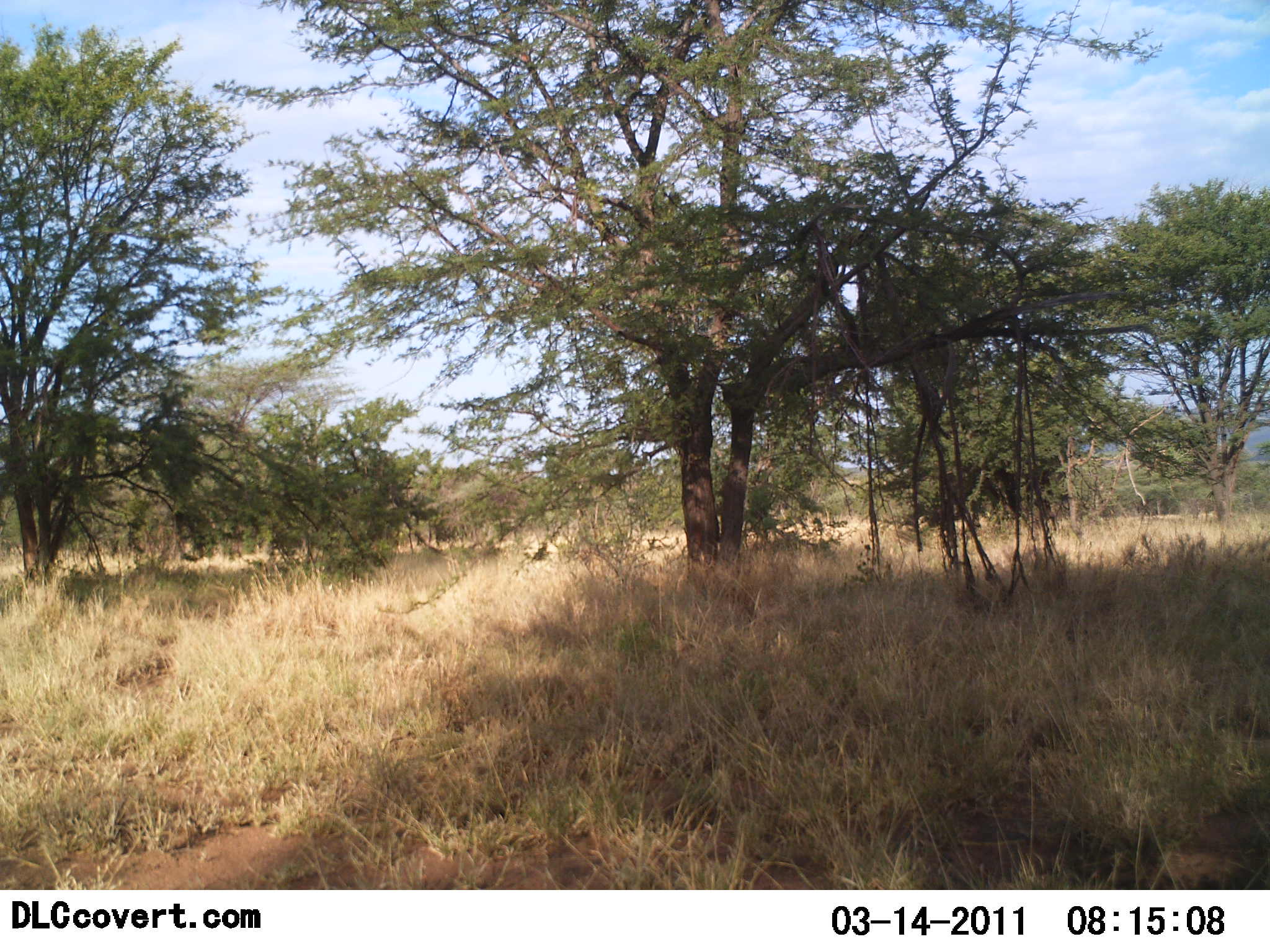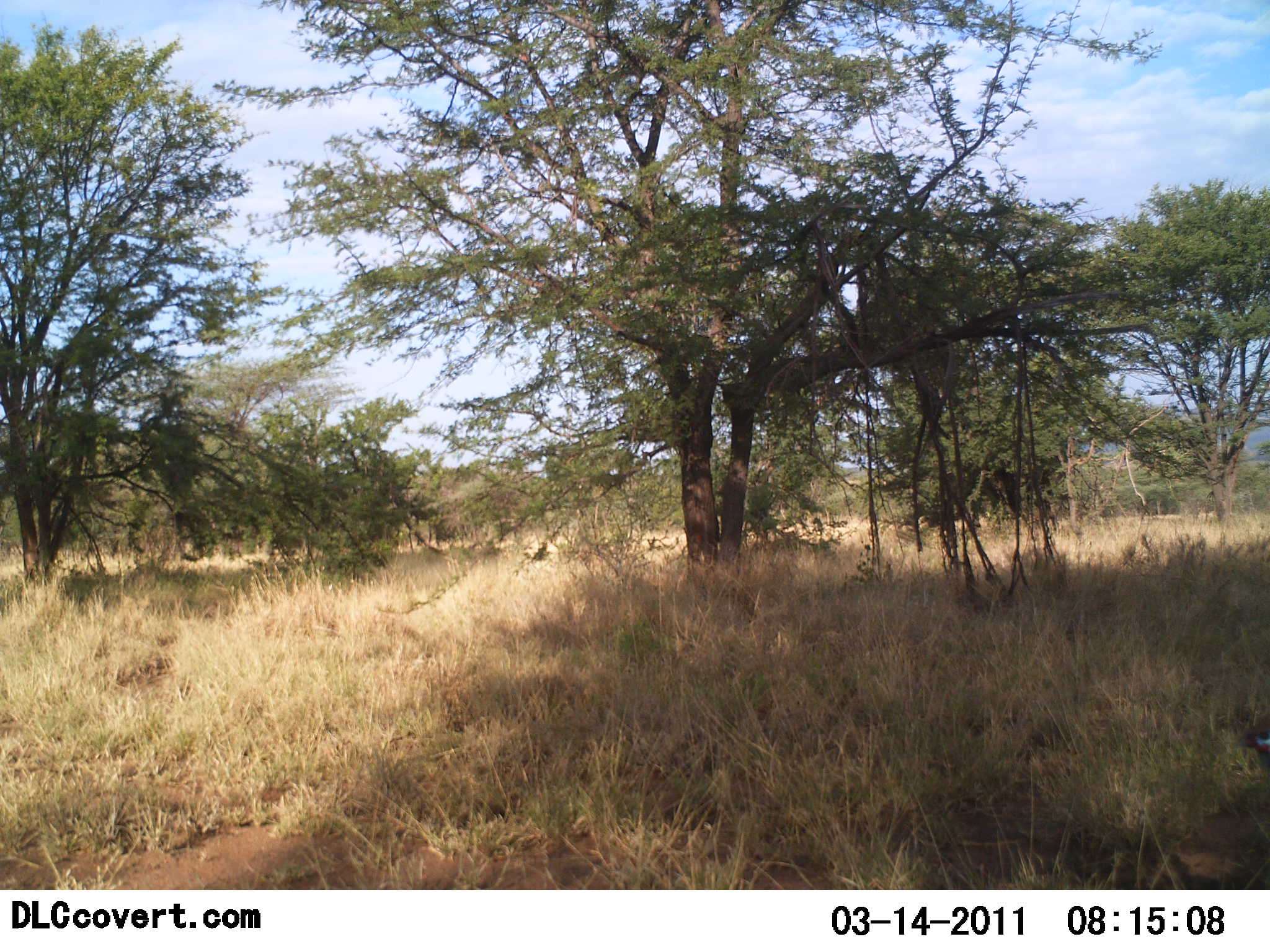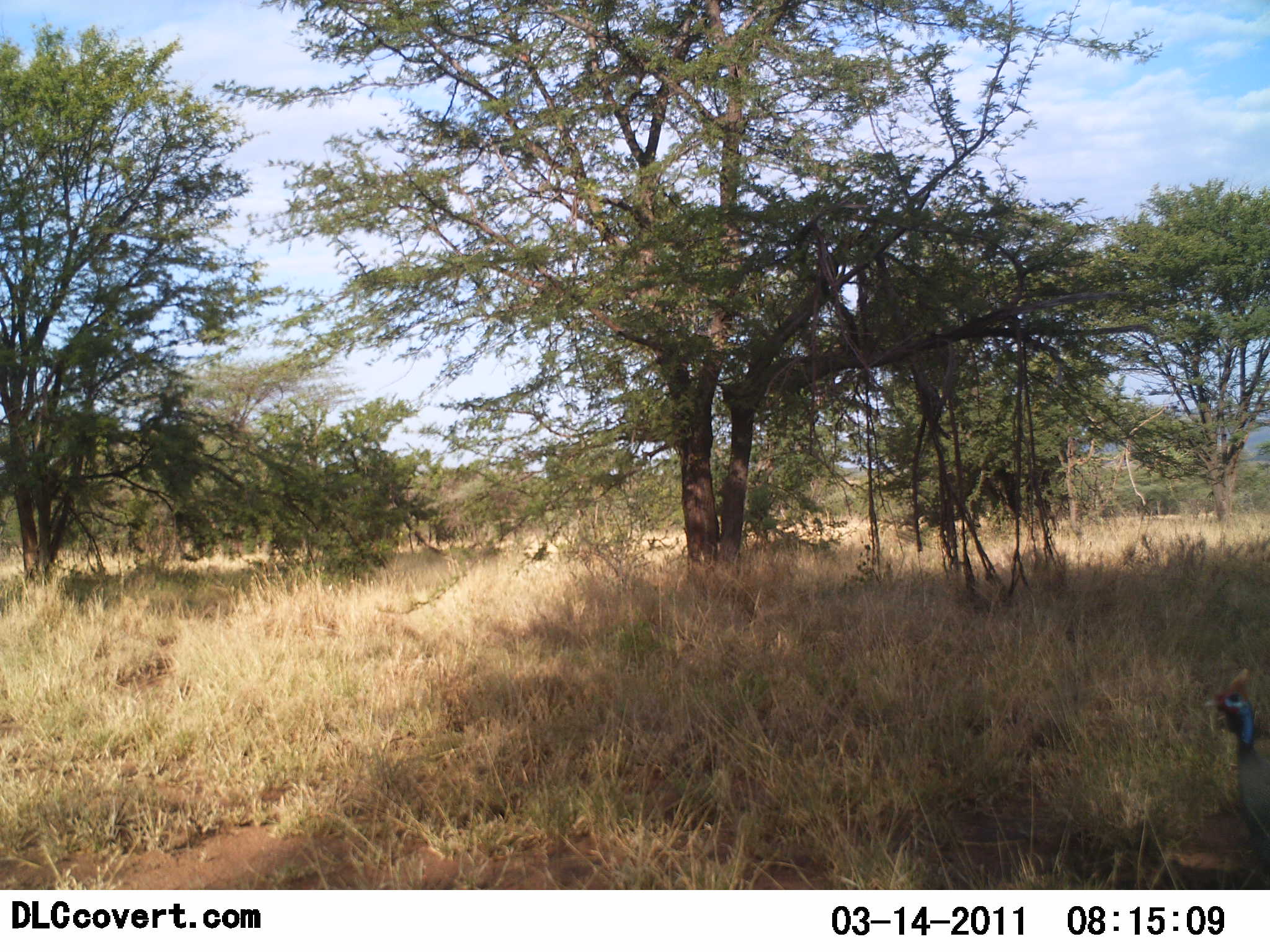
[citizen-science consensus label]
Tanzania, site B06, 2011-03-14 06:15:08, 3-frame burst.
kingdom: Animalia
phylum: Chordata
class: Aves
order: Galliformes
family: Numididae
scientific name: Numididae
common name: guinea fowl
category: guineafowl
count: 1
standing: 9%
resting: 0%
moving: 91%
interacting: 0%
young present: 0%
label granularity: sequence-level